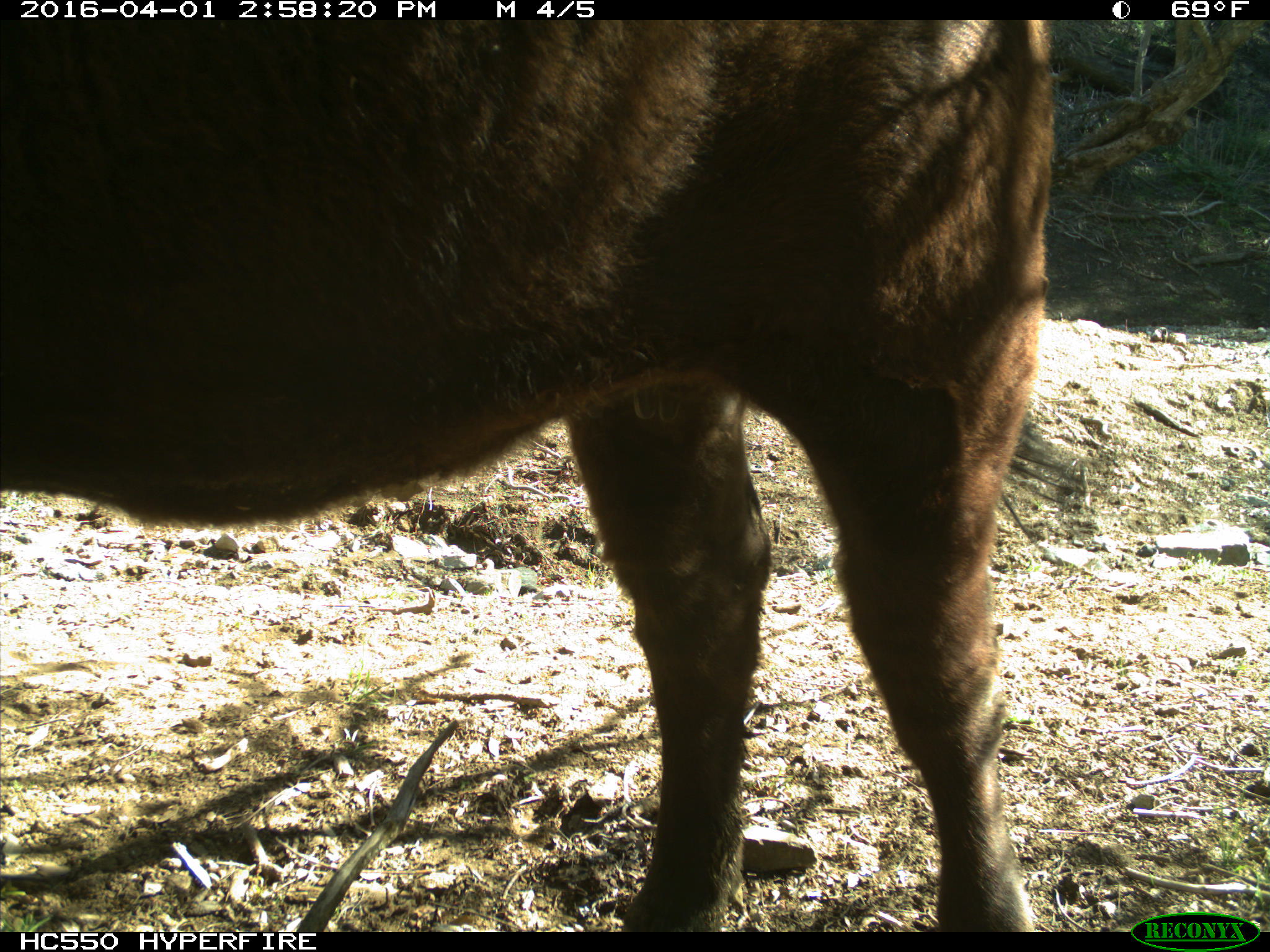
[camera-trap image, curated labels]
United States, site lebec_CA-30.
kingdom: Animalia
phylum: Chordata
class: Mammalia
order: Artiodactyla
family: Bovidae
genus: Bos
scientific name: Bos taurus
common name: domestic cow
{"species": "Bos taurus (domestic cow)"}